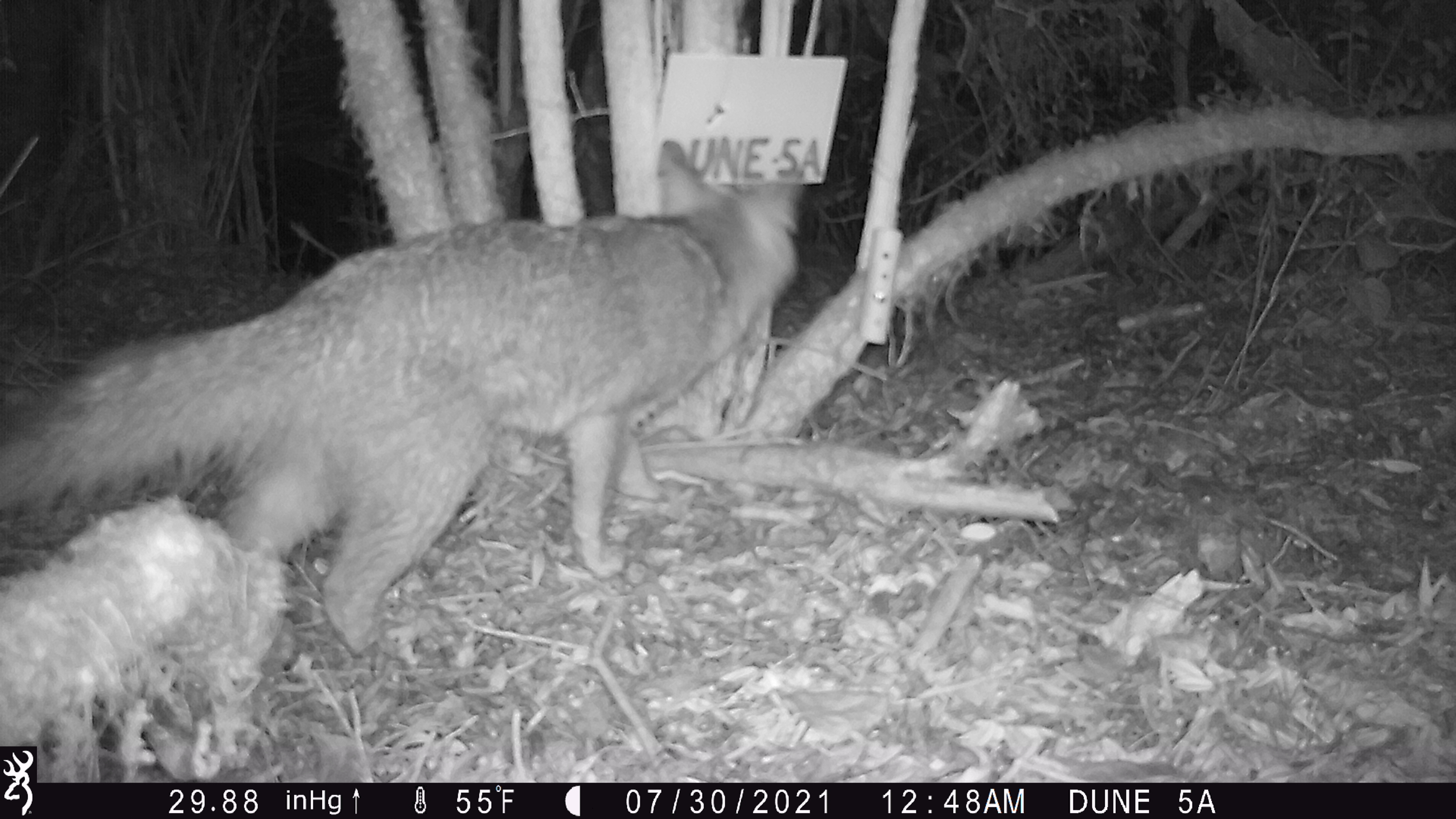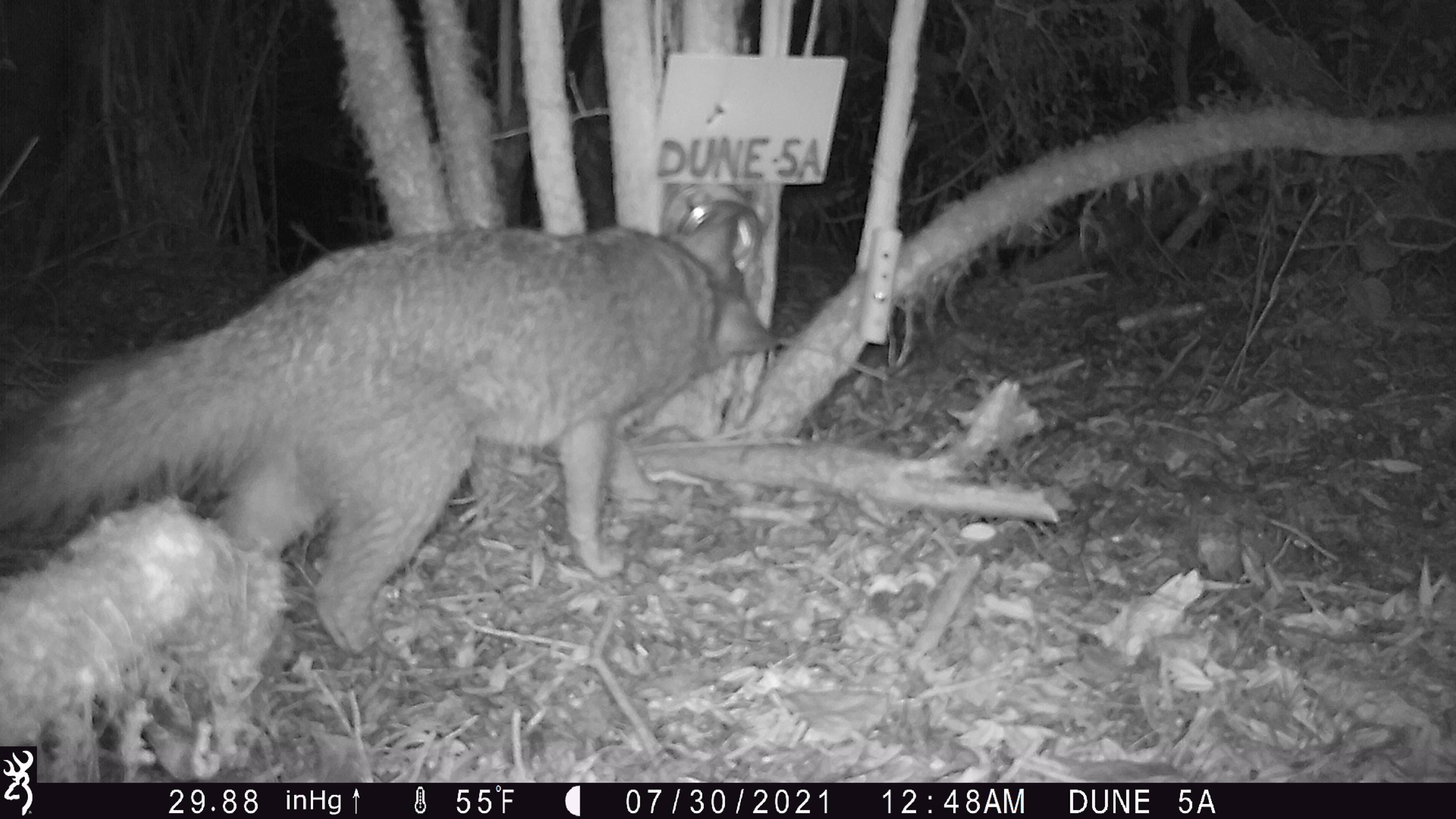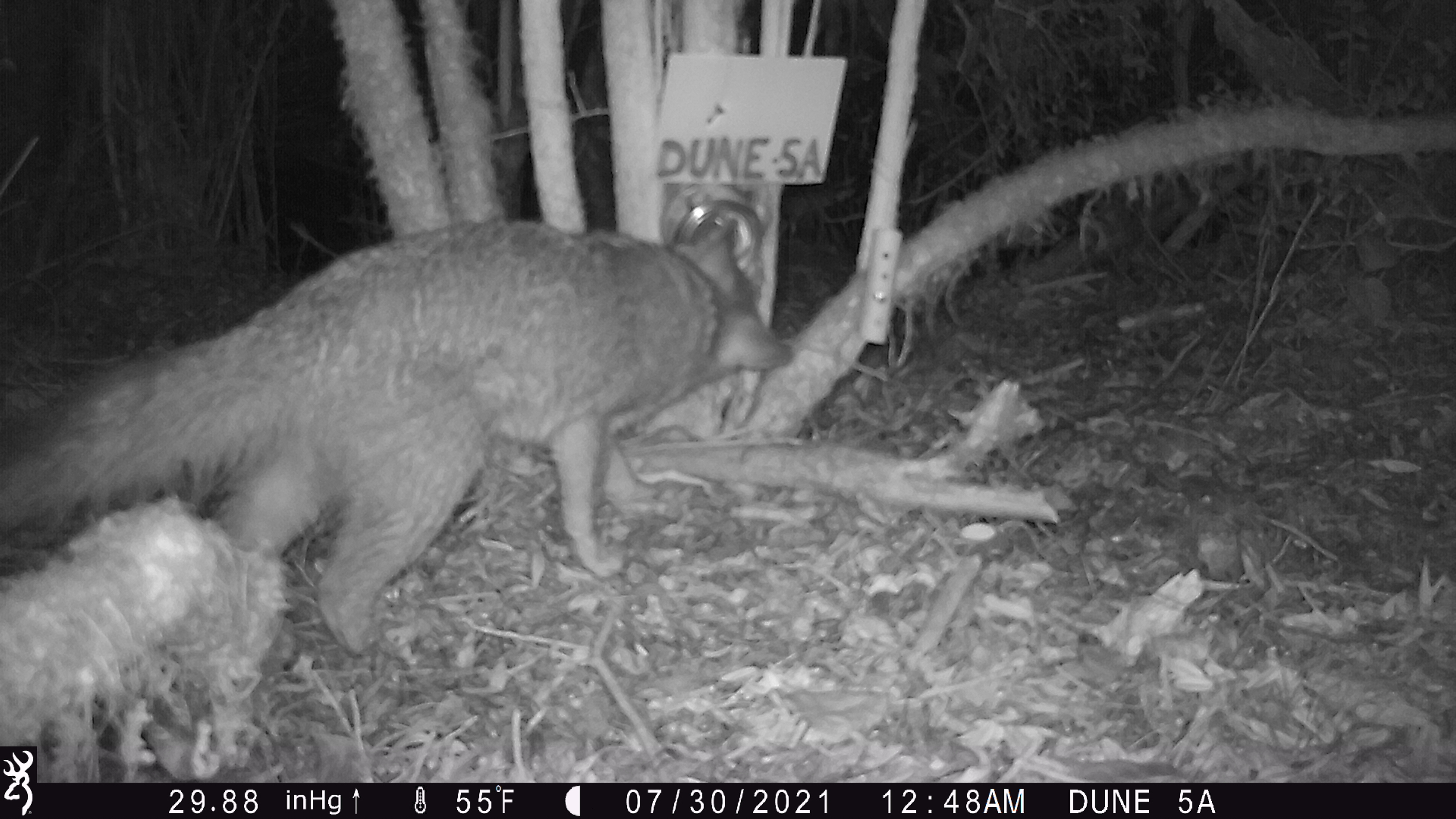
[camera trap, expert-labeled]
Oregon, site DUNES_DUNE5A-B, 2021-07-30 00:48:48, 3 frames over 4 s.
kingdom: Animalia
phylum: Chordata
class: Mammalia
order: Carnivora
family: Canidae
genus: Urocyon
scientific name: Urocyon cinereoargenteus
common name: gray fox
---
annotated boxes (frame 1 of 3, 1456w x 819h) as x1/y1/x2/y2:
gray fox: 2/139/827/653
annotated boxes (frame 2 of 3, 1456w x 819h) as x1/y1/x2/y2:
gray fox: 2/197/801/661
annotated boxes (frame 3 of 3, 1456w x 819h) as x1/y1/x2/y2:
gray fox: 0/205/793/663